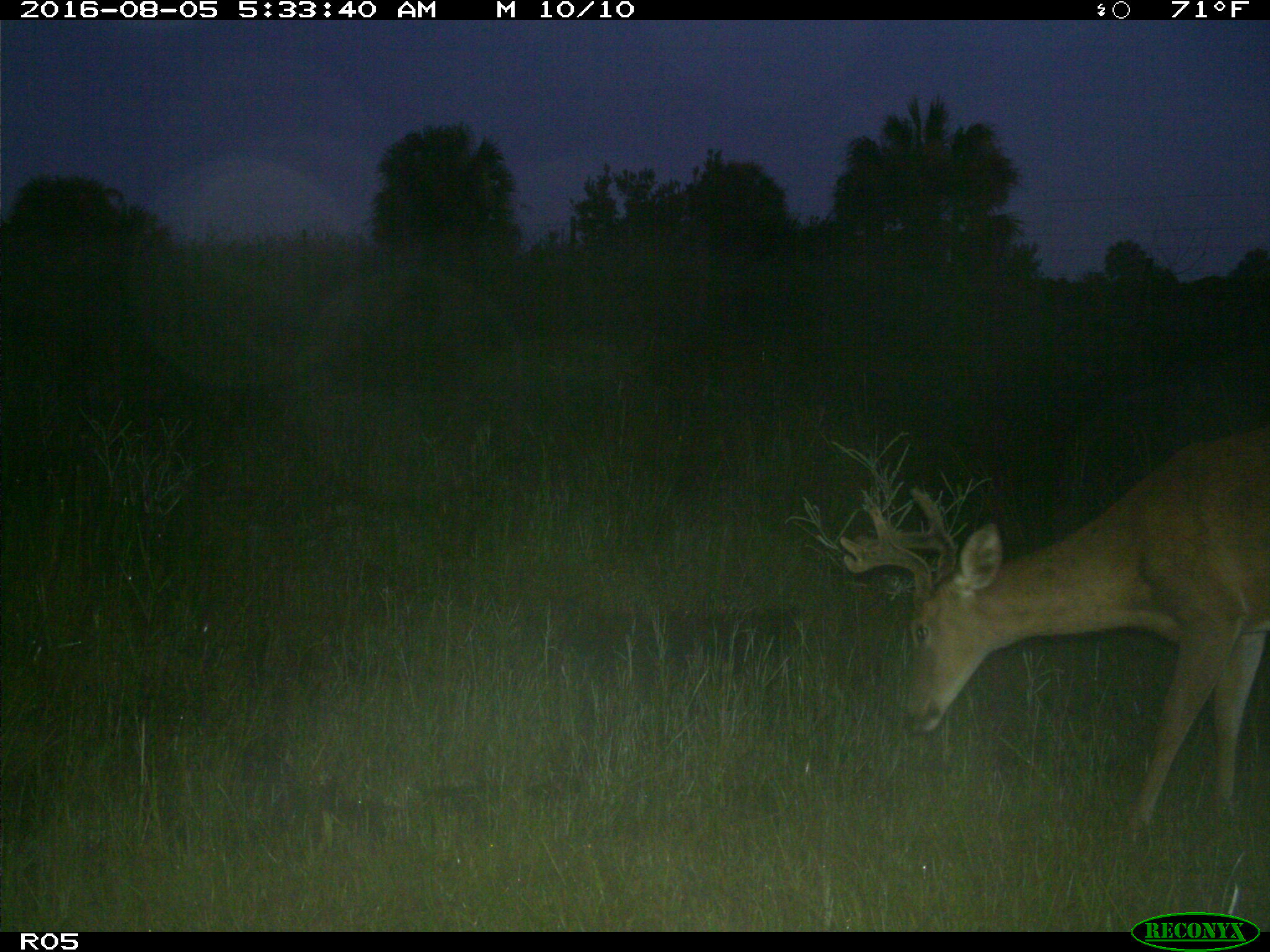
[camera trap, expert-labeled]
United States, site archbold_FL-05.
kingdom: Animalia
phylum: Chordata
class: Mammalia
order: Artiodactyla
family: Cervidae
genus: Odocoileus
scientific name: Odocoileus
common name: deer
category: unidentified deer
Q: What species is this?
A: Unidentified deer (deer) (Odocoileus).